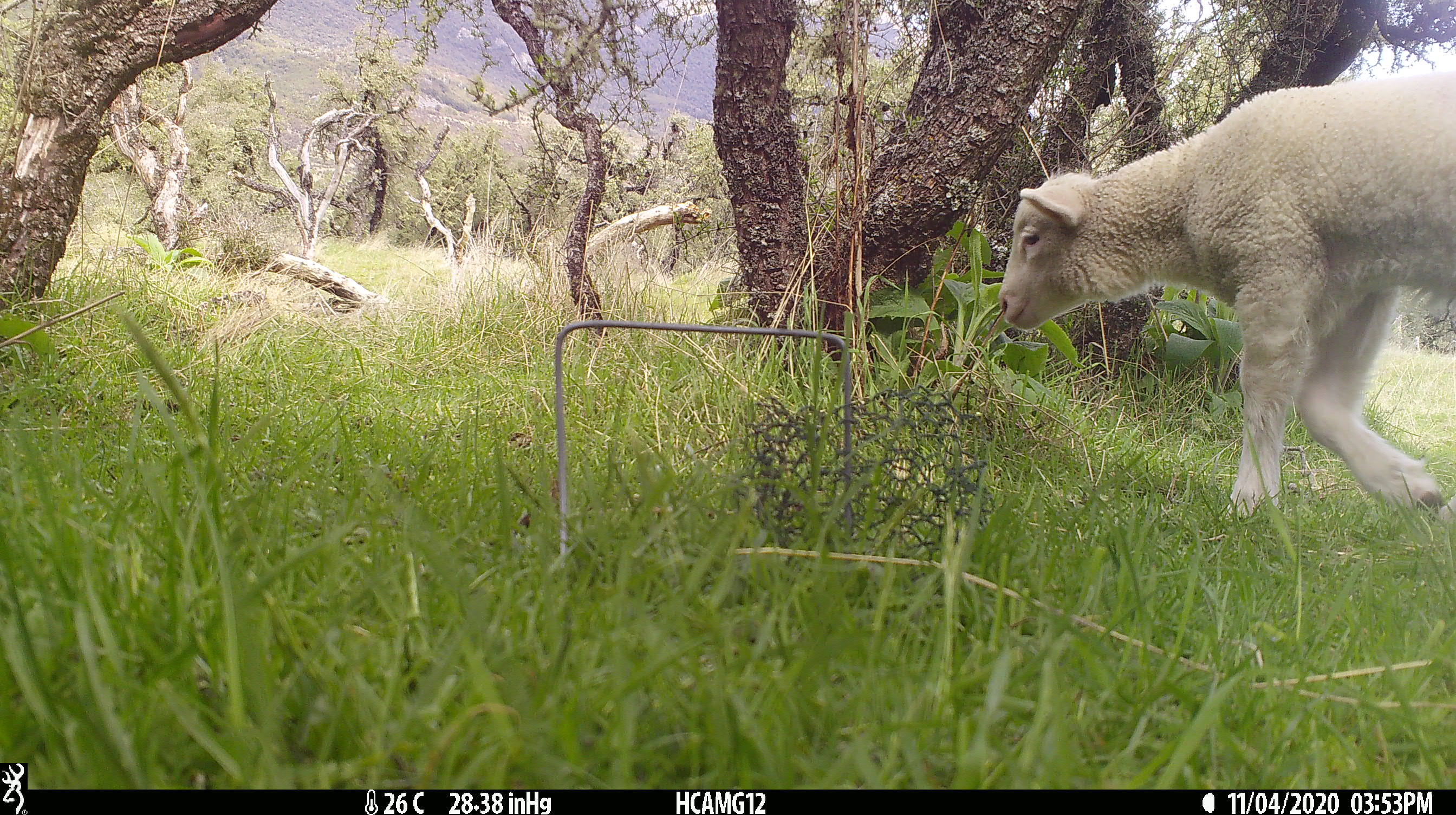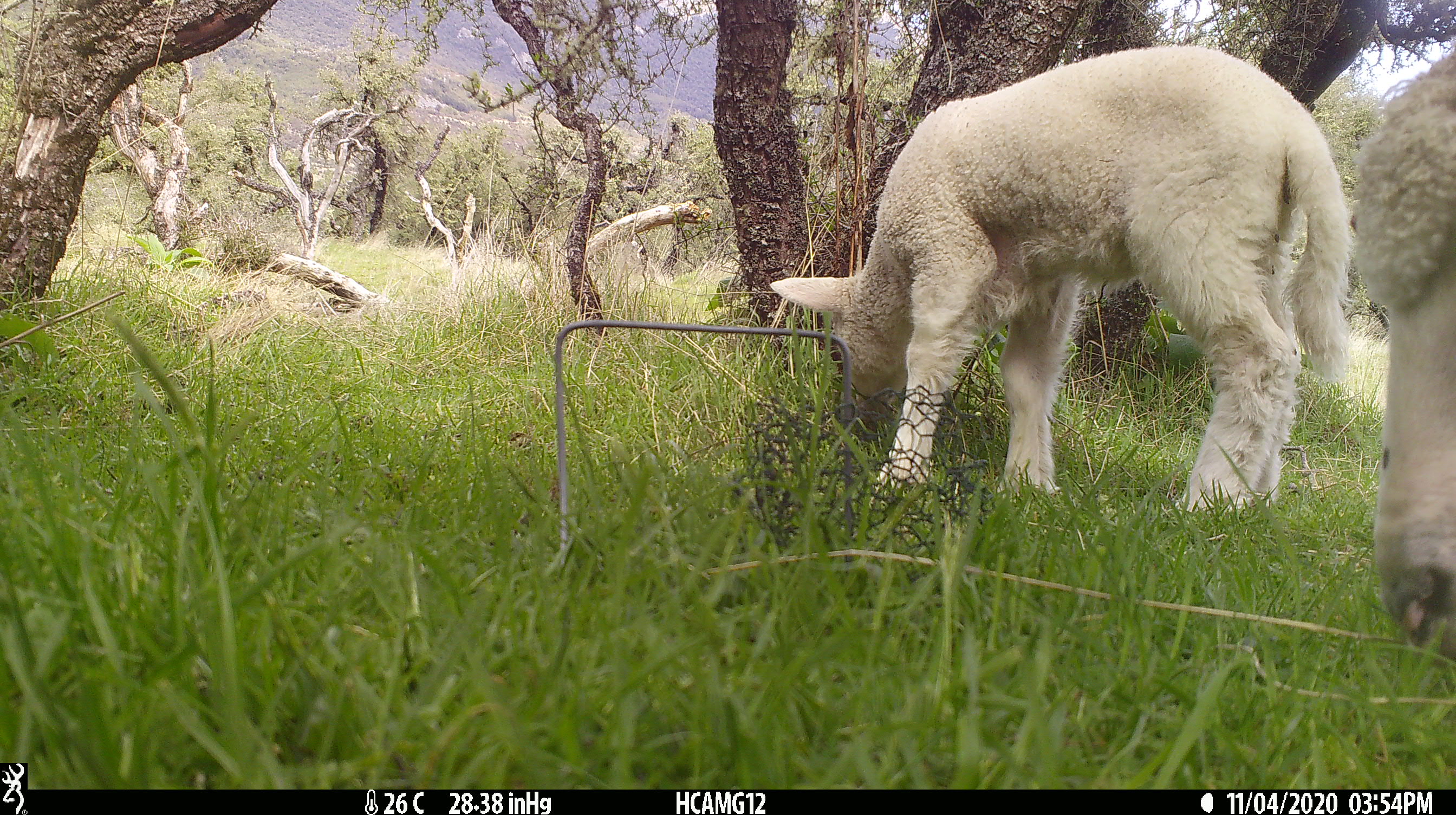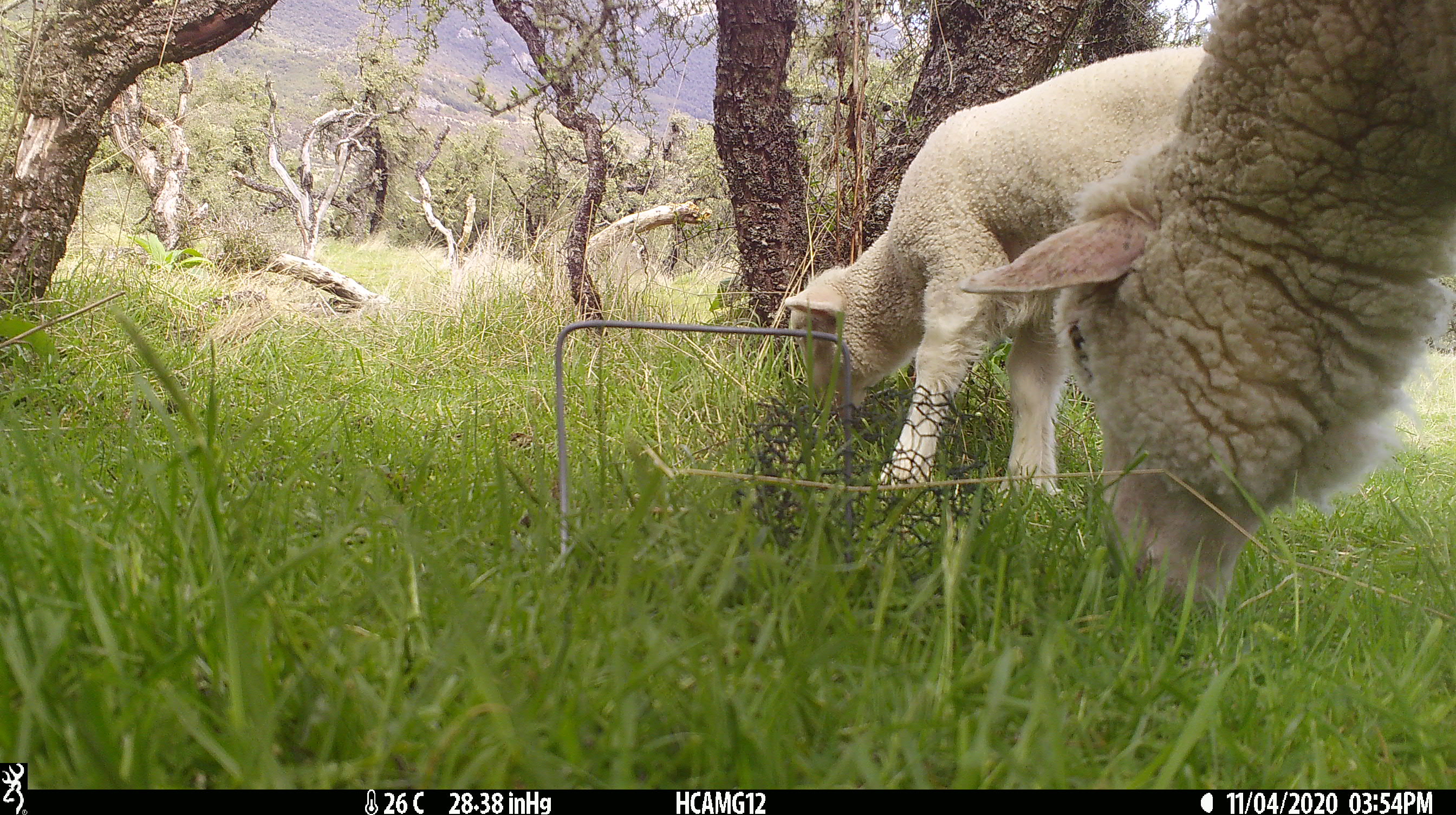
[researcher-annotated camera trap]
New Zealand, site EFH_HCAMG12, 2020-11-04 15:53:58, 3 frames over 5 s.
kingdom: Animalia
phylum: Chordata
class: Mammalia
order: Artiodactyla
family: Bovidae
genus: Ovis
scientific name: Ovis aries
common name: domestic sheep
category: sheep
Sheep (domestic sheep) (Ovis aries).